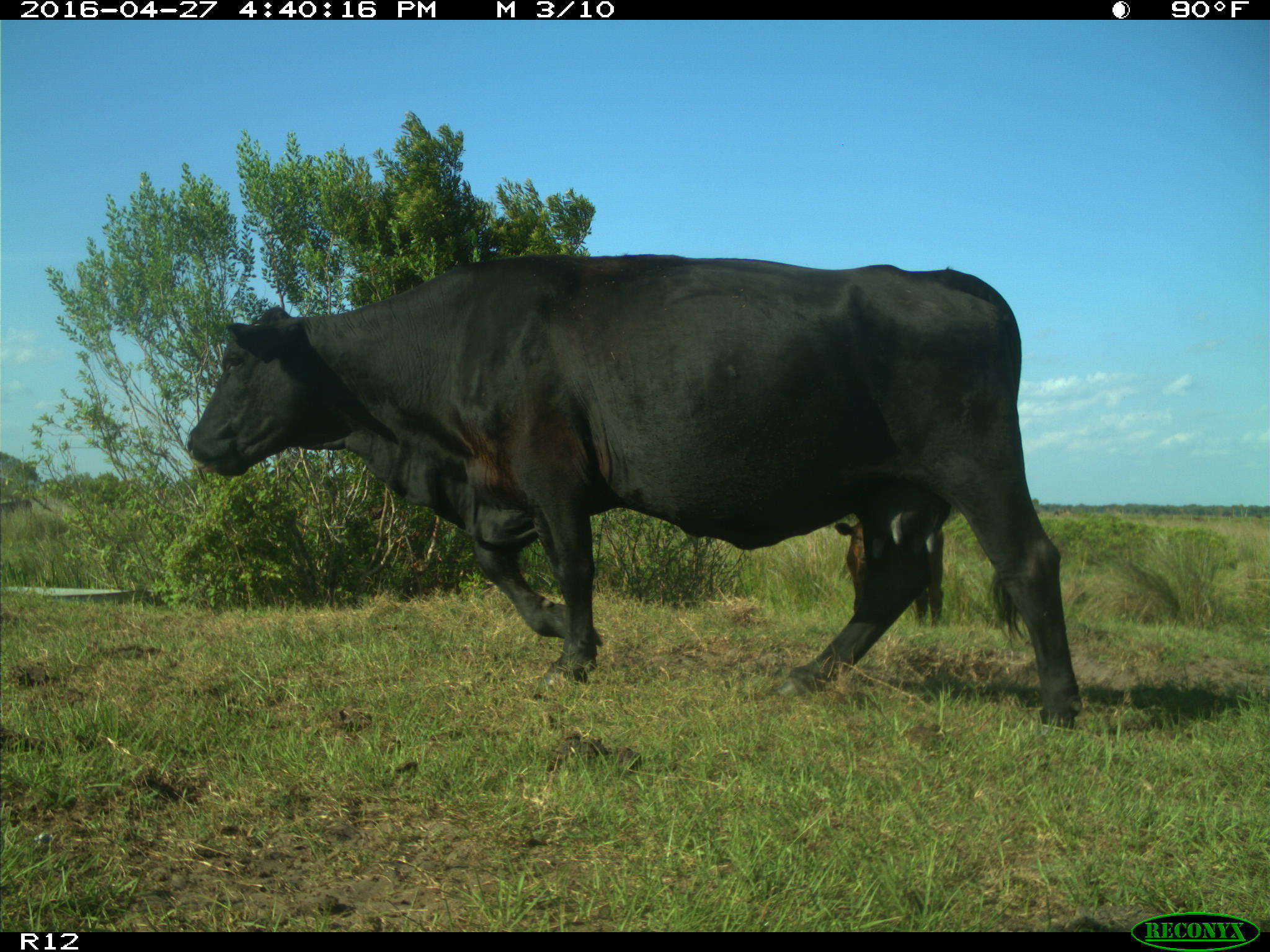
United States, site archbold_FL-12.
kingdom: Animalia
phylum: Chordata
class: Mammalia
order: Artiodactyla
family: Bovidae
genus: Bos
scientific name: Bos taurus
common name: domestic cow